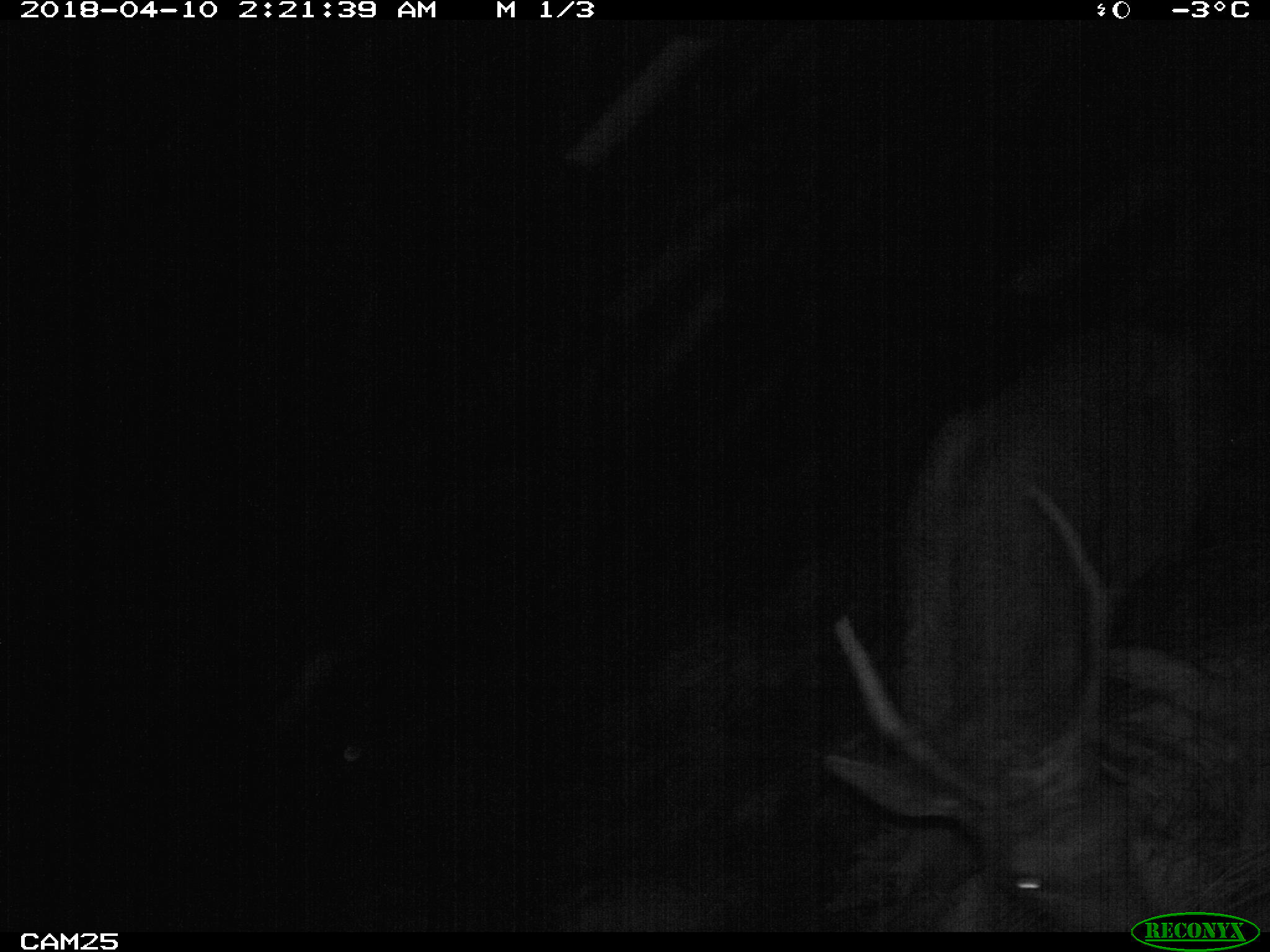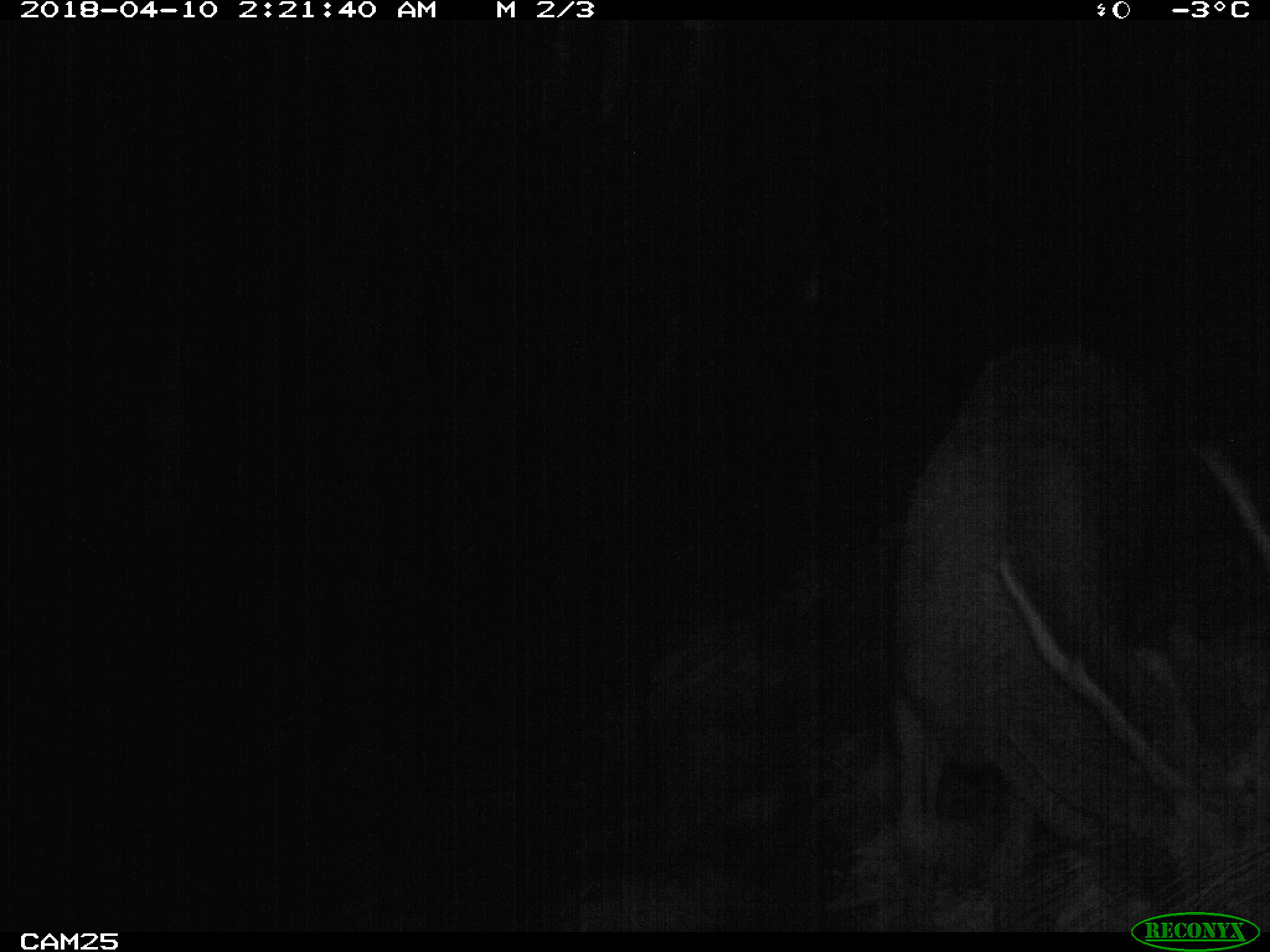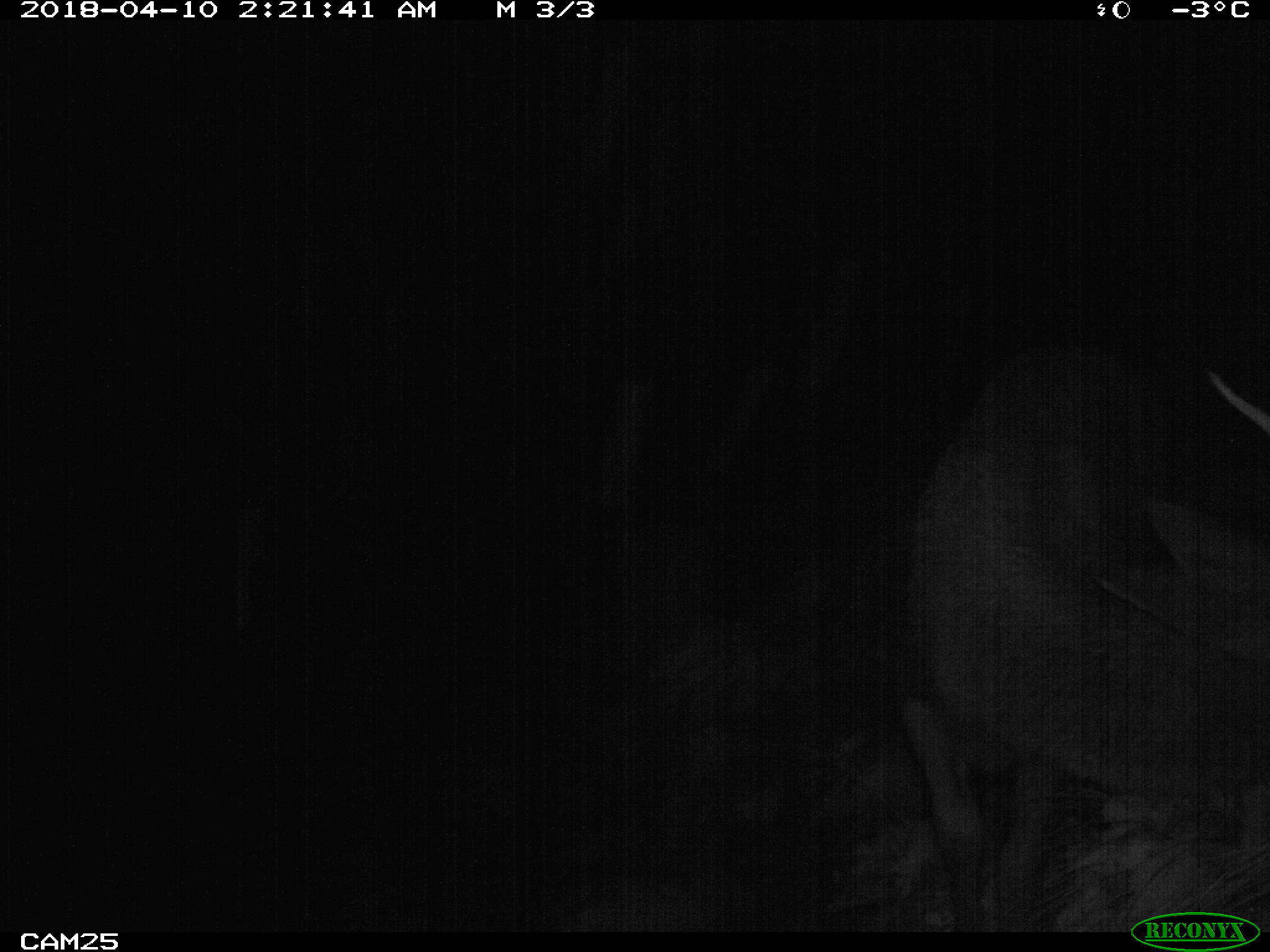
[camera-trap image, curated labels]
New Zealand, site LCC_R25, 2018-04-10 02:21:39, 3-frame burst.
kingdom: Animalia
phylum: Chordata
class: Mammalia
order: Artiodactyla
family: Cervidae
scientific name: Cervidae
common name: deer